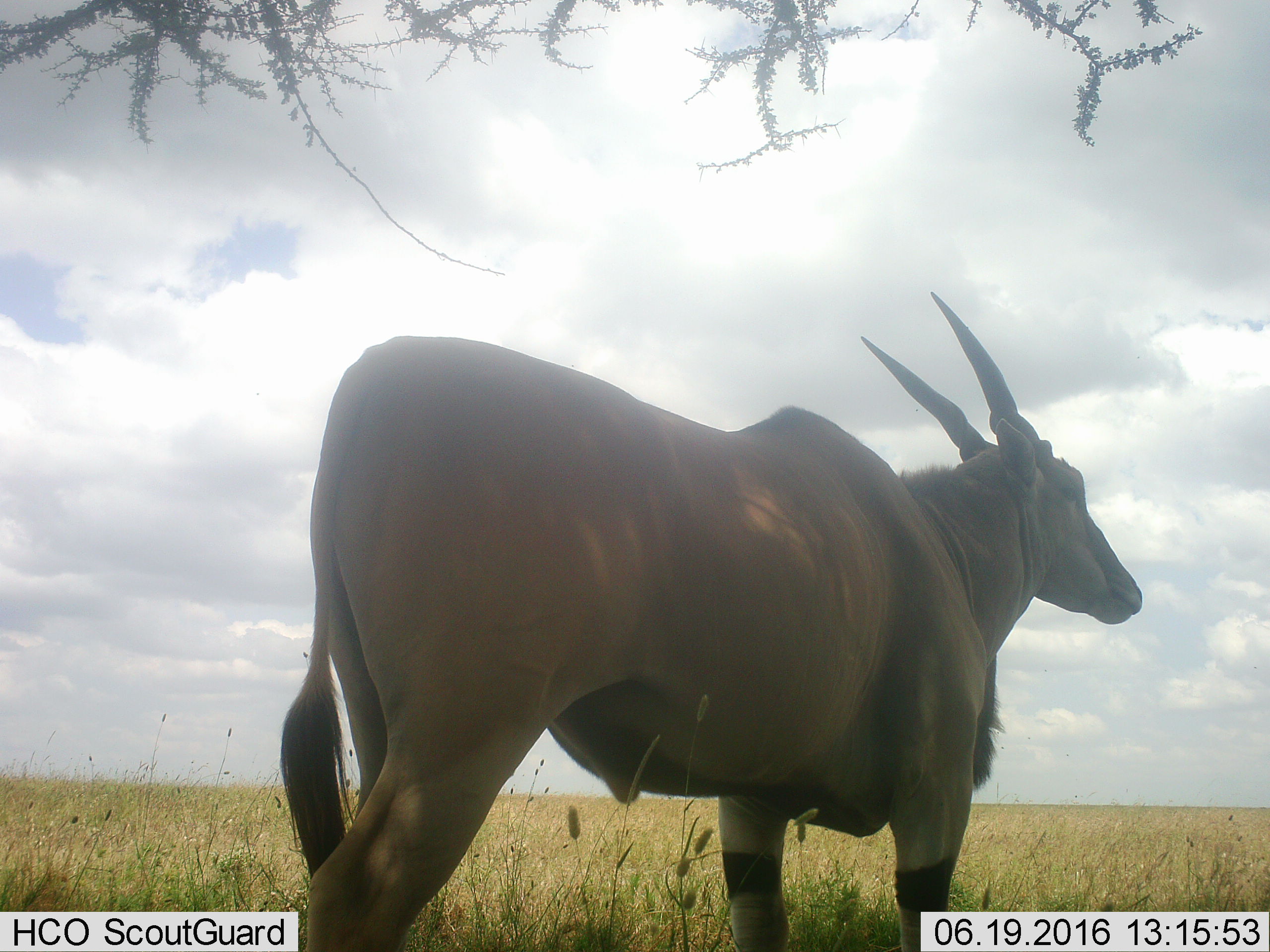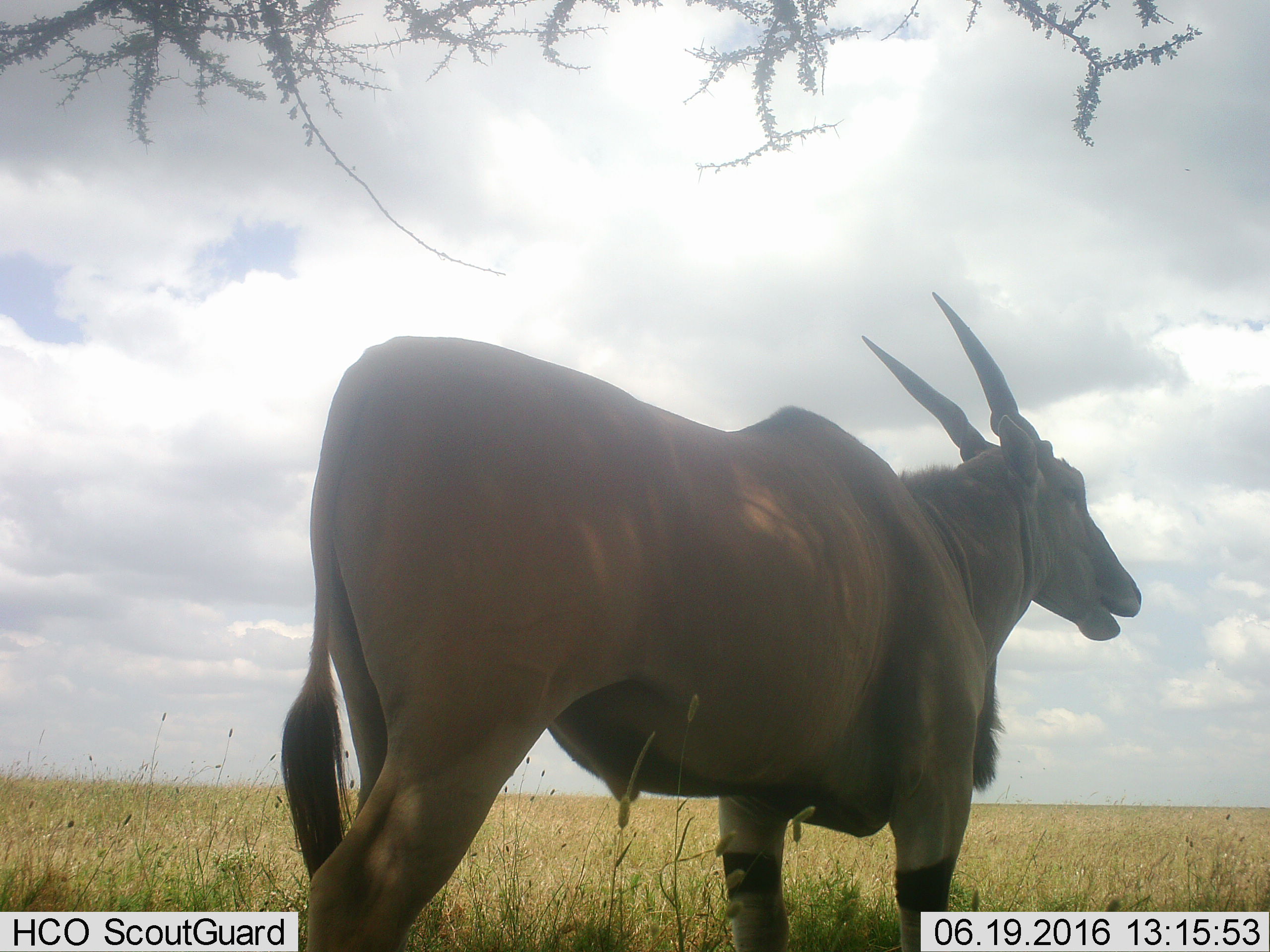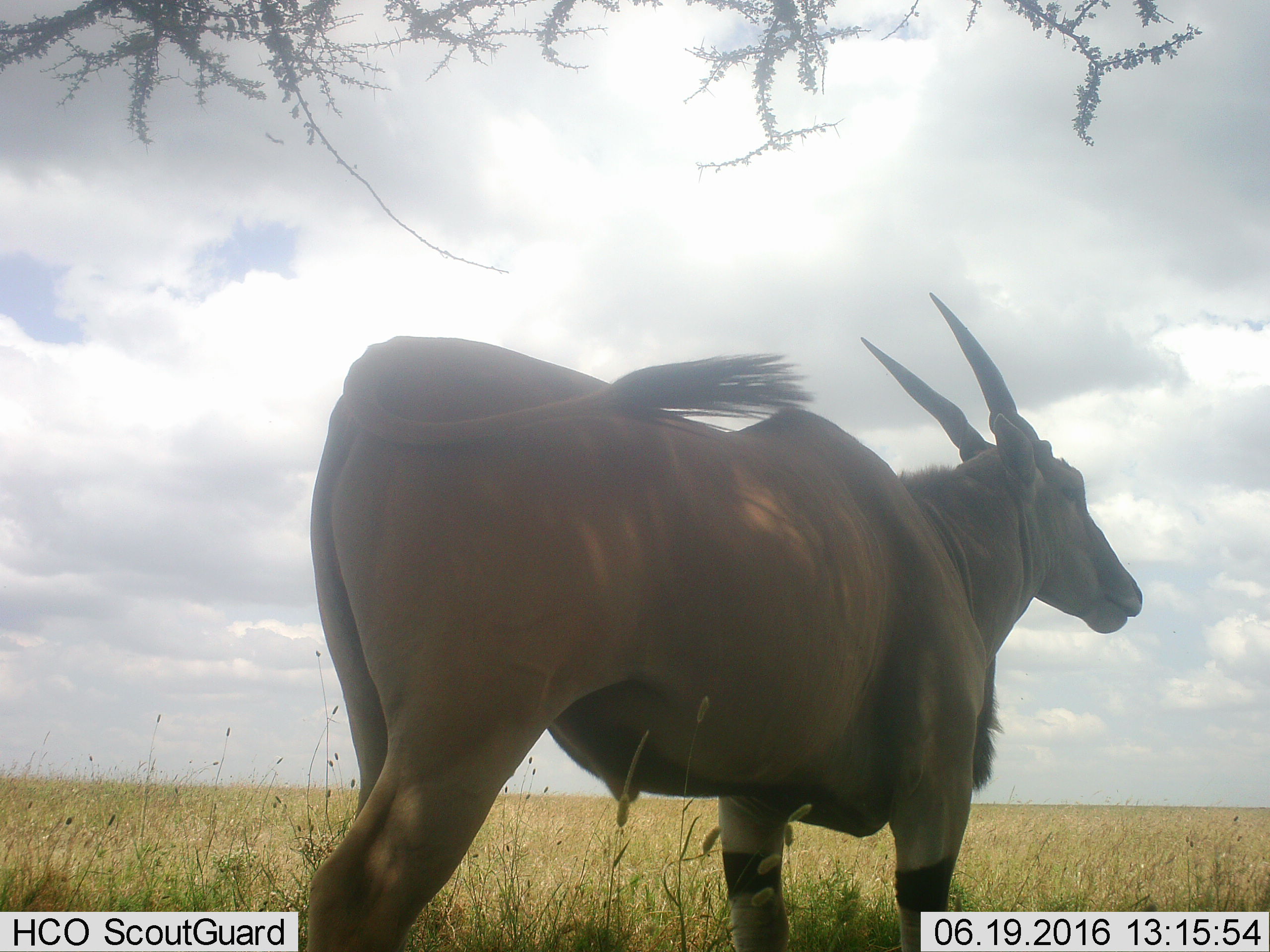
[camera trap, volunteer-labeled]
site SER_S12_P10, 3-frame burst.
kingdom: Animalia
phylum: Chordata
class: Mammalia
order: Artiodactyla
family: Bovidae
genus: Tragelaphus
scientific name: Tragelaphus oryx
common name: eland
Eland (Tragelaphus oryx), count 1. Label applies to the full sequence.